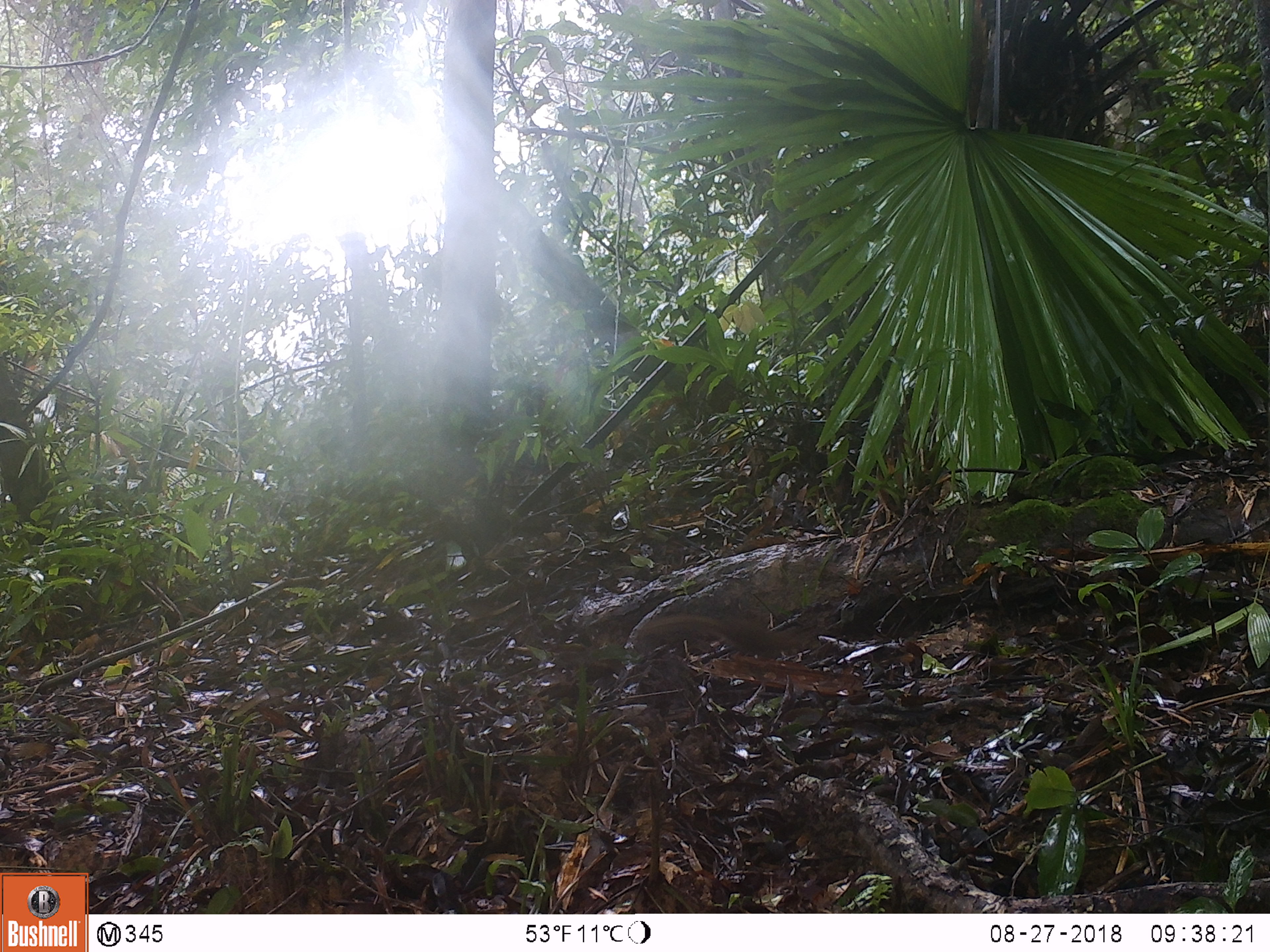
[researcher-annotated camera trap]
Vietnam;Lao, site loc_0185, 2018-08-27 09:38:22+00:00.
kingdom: Animalia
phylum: Chordata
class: Mammalia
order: Rodentia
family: Sciuridae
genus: Sciurus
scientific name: Sciurus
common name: squirrel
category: unidentified squirrel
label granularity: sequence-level